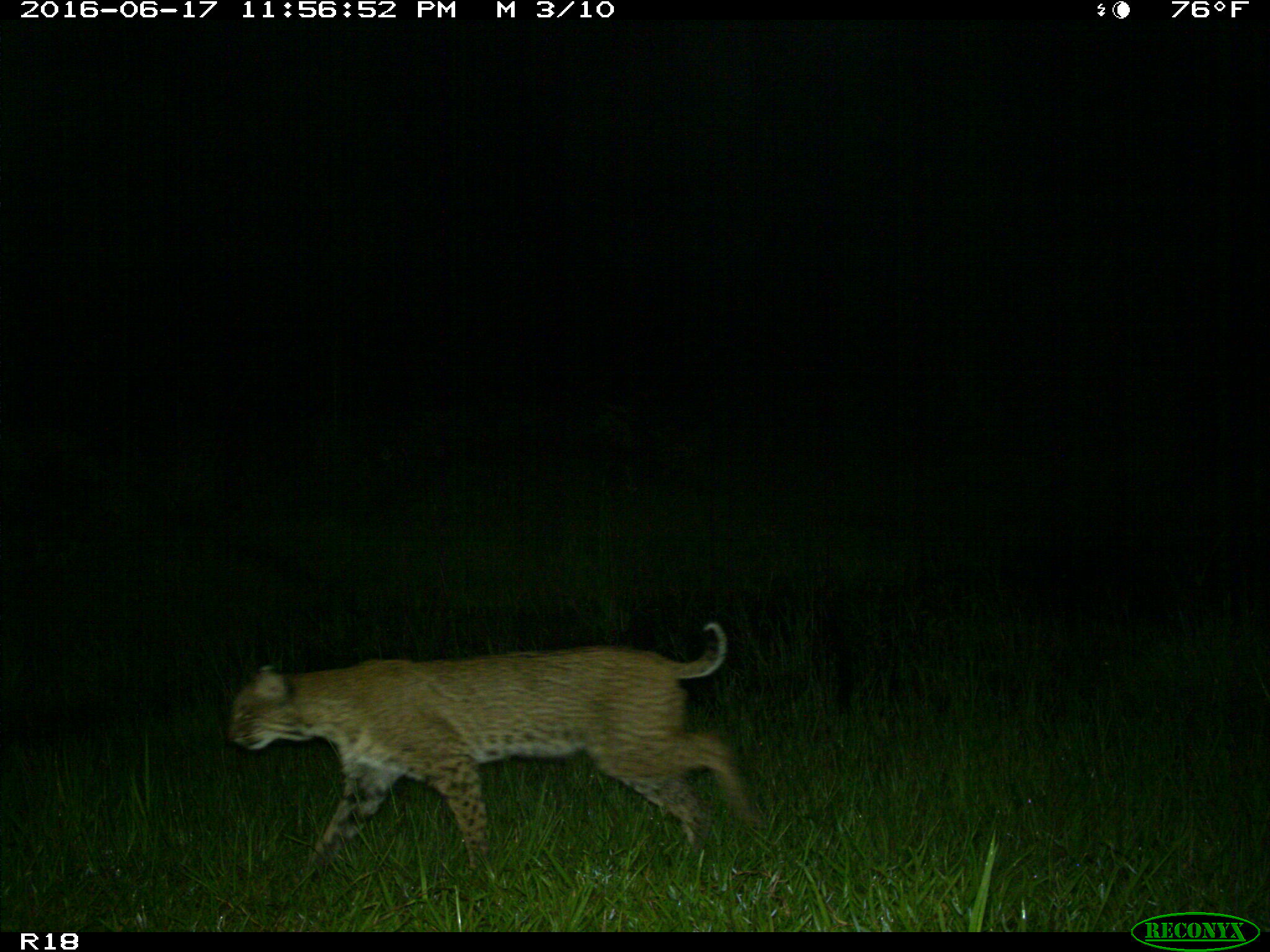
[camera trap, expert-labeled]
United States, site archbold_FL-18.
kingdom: Animalia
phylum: Chordata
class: Mammalia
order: Carnivora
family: Felidae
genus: Lynx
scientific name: Lynx rufus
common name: bobcat